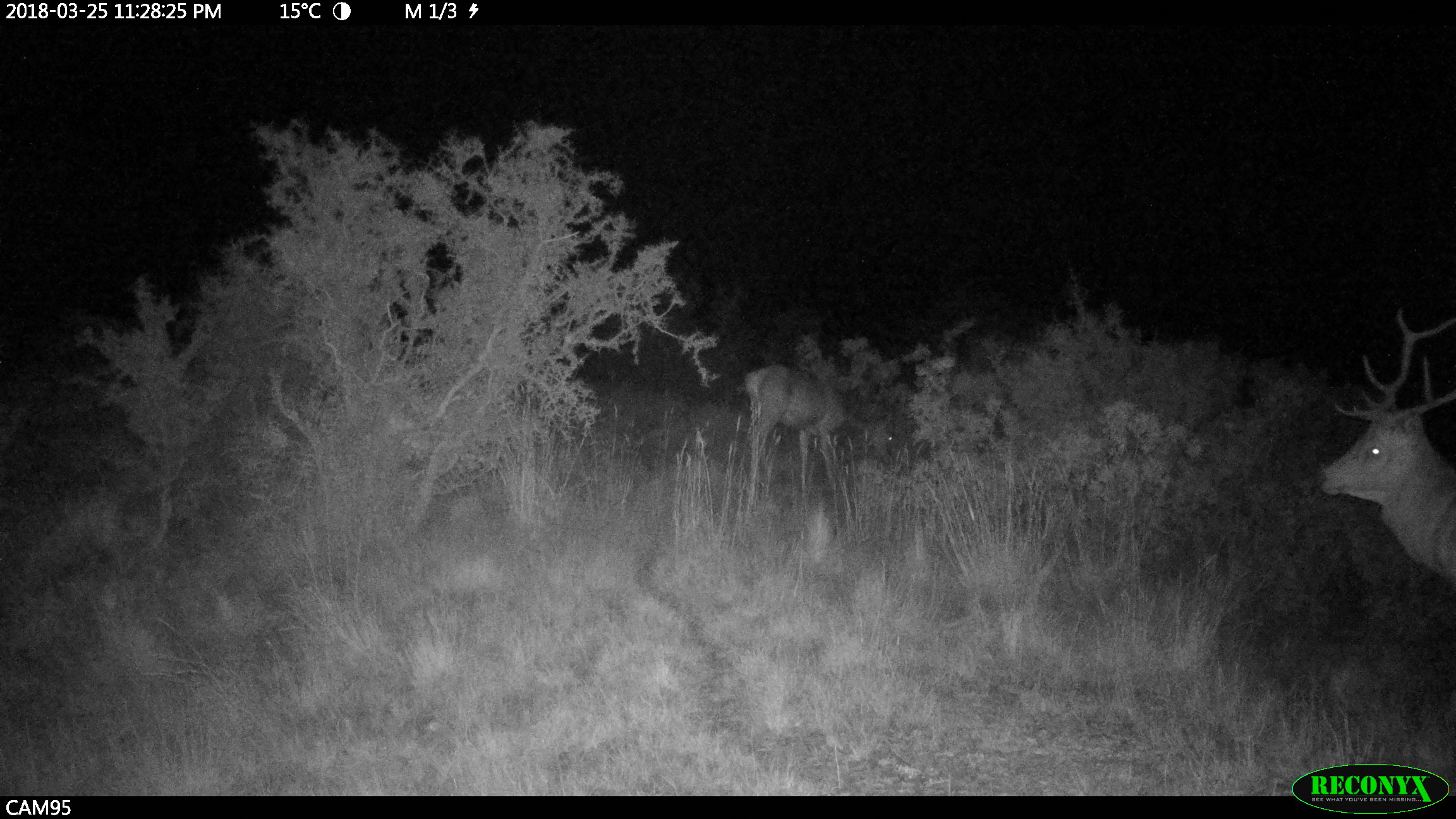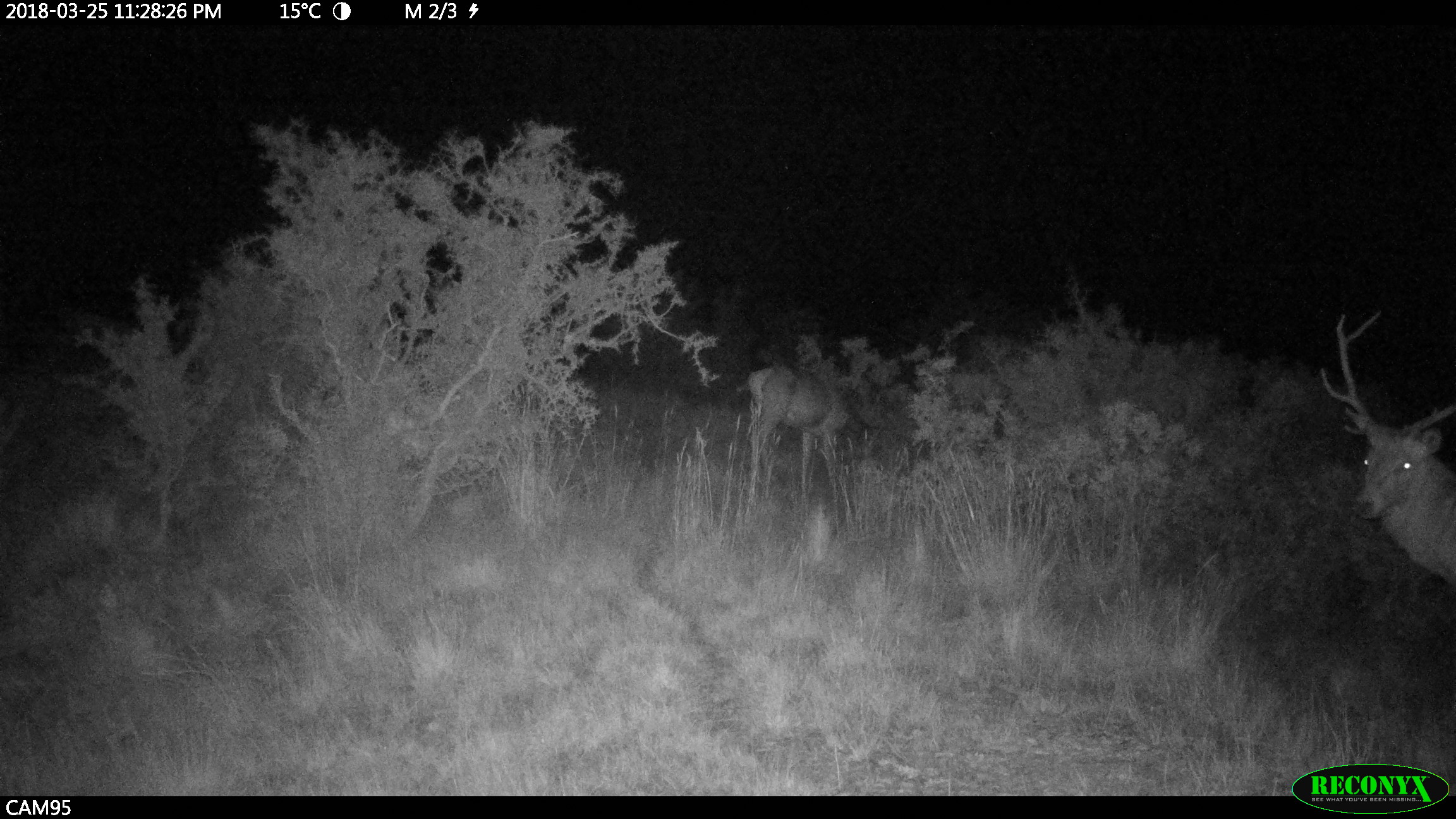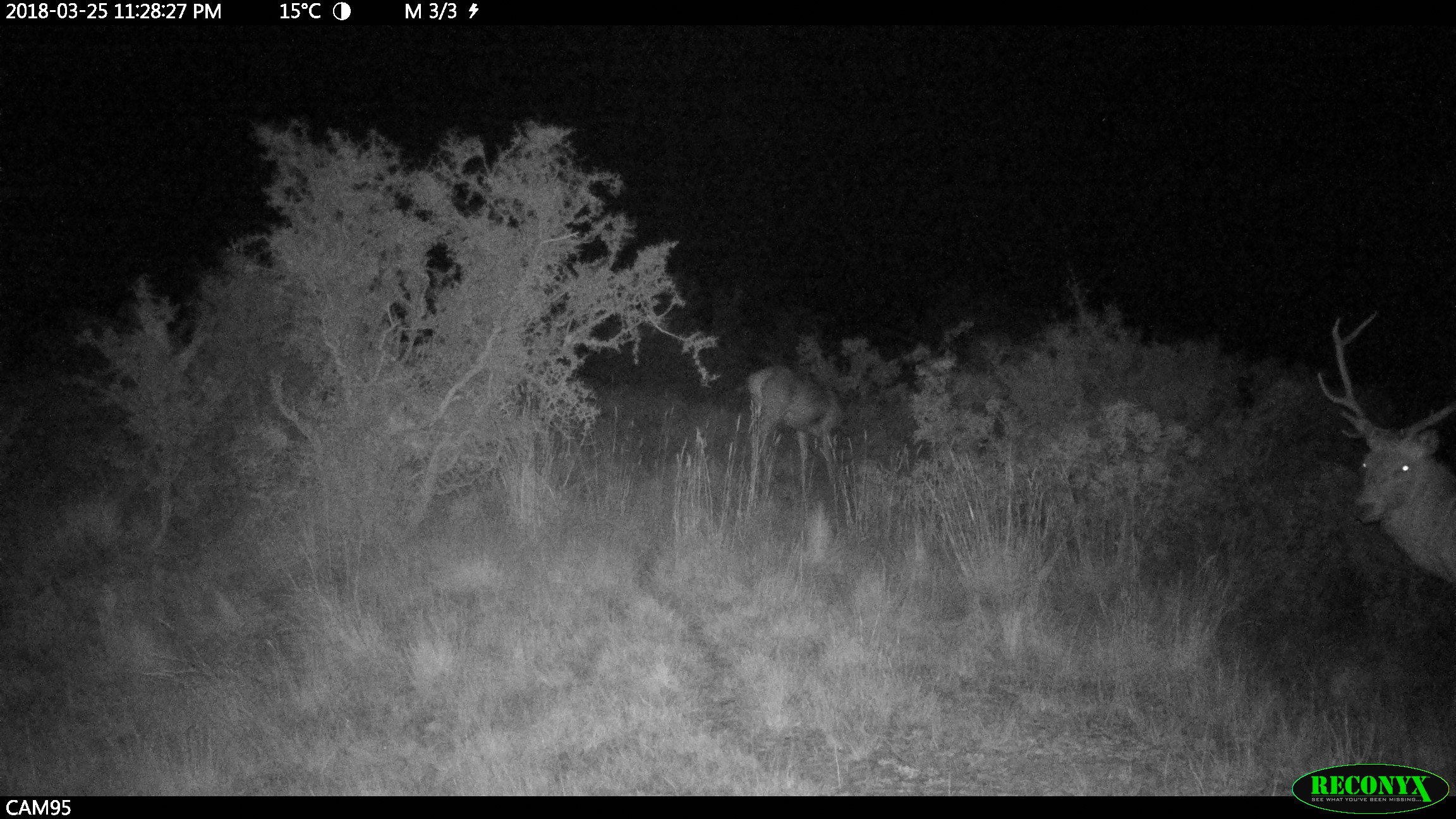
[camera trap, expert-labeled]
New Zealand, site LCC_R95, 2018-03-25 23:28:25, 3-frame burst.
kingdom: Animalia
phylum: Chordata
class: Mammalia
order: Artiodactyla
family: Cervidae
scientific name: Cervidae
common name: deer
Deer (Cervidae).